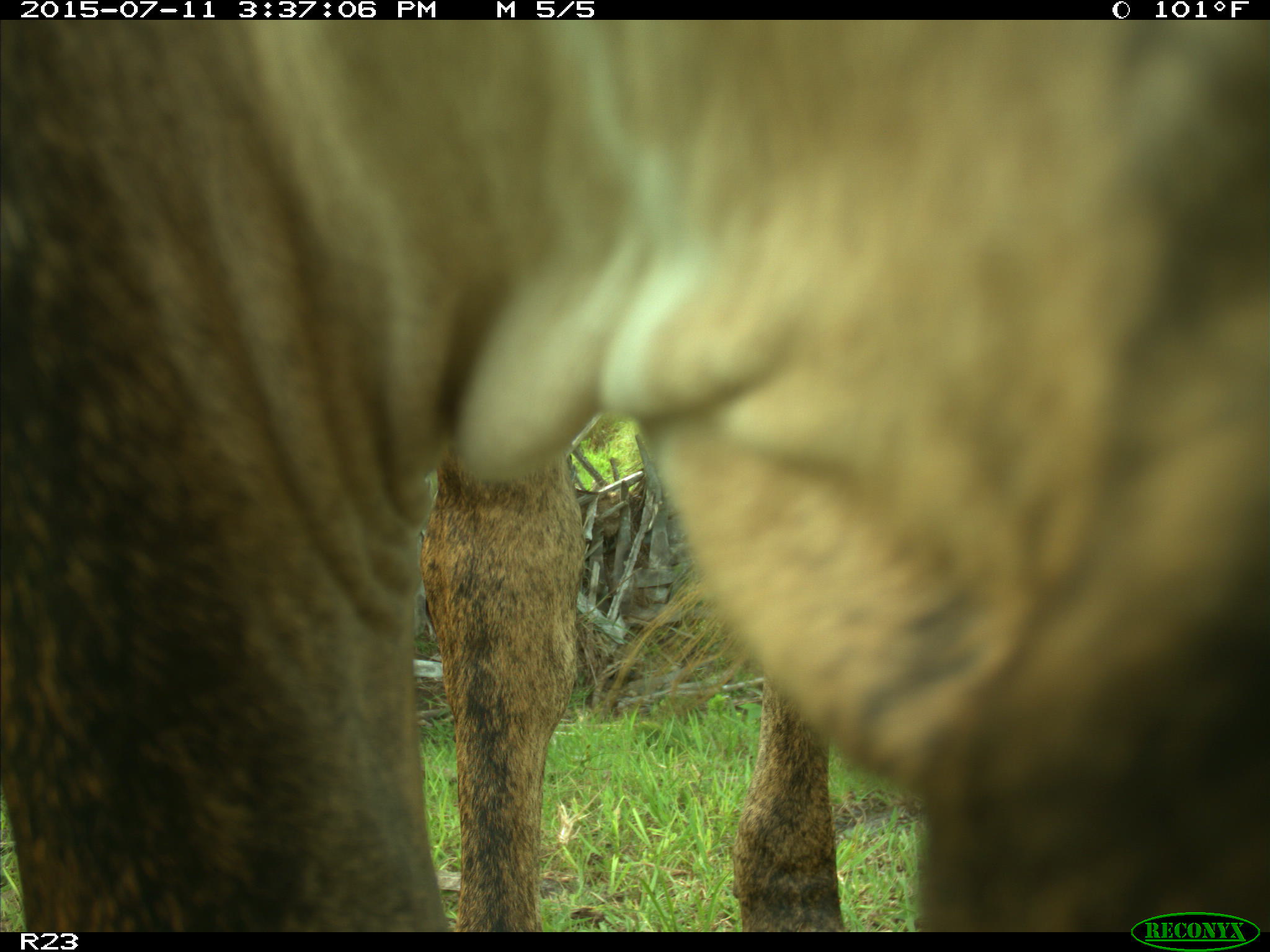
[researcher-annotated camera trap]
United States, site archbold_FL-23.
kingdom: Animalia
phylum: Chordata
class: Mammalia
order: Artiodactyla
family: Bovidae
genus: Bos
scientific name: Bos taurus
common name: domestic cow